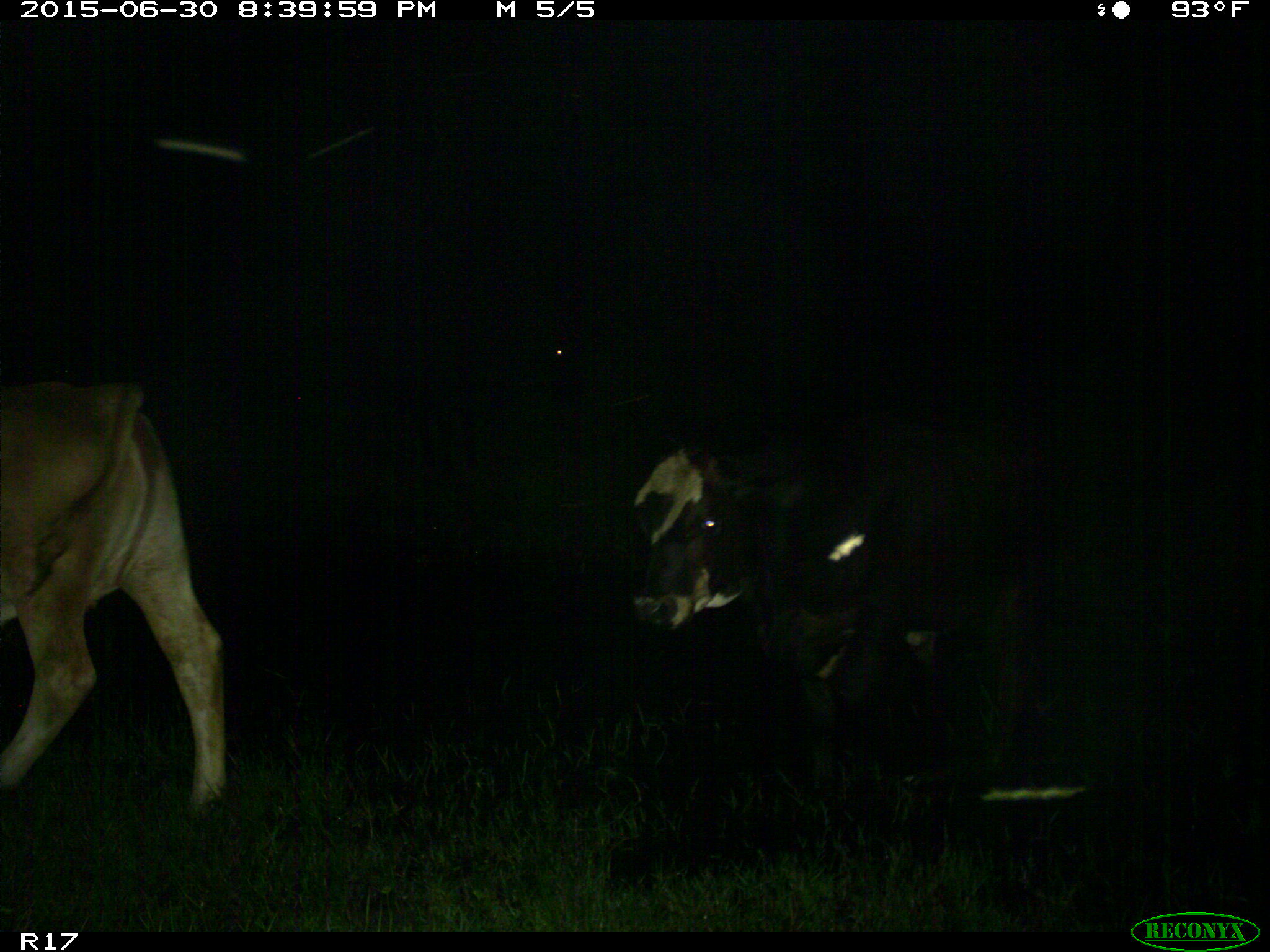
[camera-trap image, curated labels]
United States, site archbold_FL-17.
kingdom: Animalia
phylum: Chordata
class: Mammalia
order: Artiodactyla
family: Bovidae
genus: Bos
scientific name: Bos taurus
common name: domestic cow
Bos taurus (domestic cow).